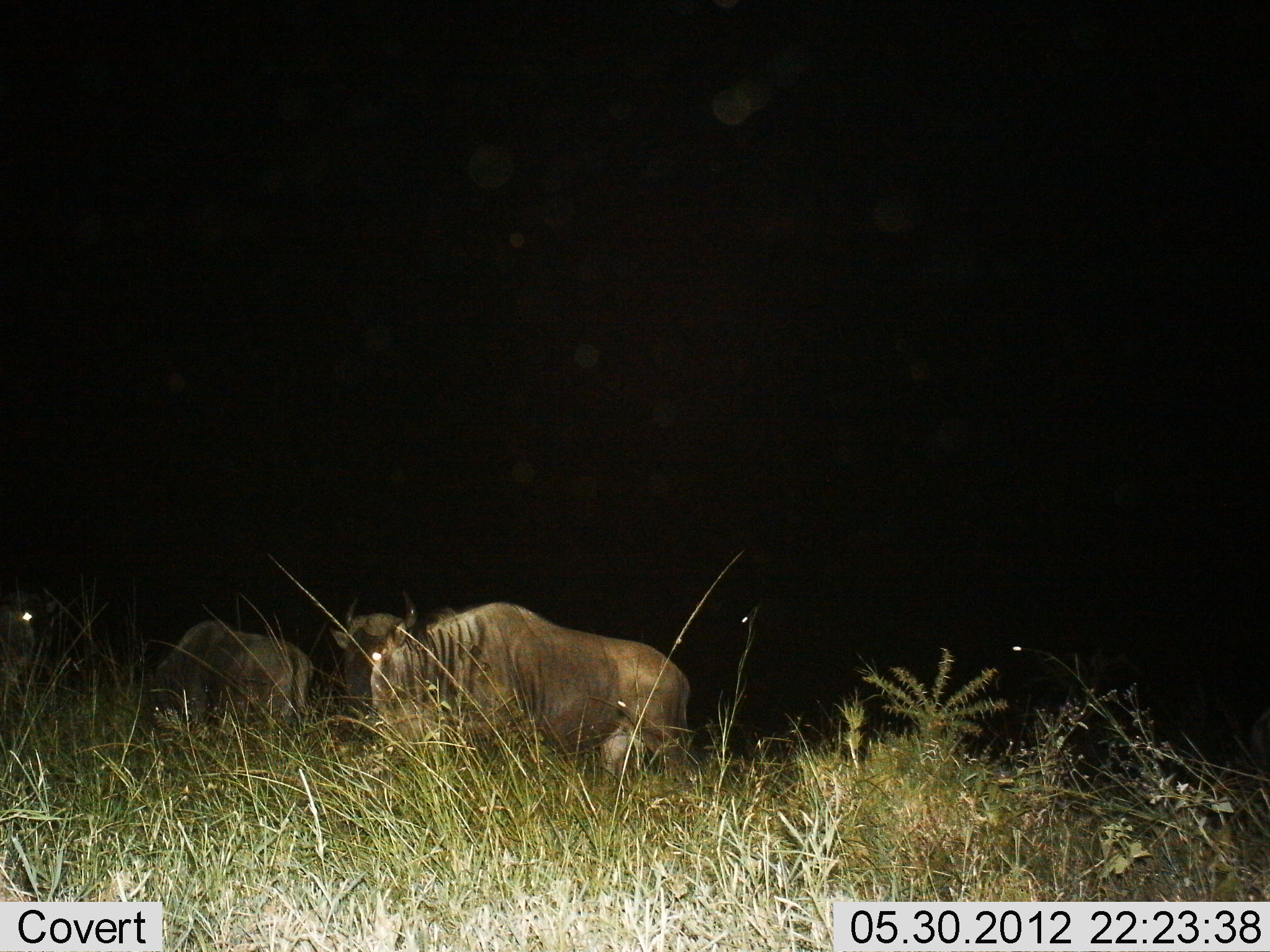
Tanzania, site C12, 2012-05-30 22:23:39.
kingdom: Animalia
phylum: Chordata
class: Mammalia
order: Artiodactyla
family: Bovidae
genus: Connochaetes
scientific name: Connochaetes taurinus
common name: blue wildebeest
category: wildebeest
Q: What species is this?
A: Wildebeest (blue wildebeest) (Connochaetes taurinus).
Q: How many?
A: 3.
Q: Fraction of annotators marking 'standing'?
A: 70%.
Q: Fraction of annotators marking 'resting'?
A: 30%.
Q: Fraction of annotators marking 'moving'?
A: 0%.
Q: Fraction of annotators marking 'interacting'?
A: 0%.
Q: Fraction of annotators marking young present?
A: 0%.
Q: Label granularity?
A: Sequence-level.